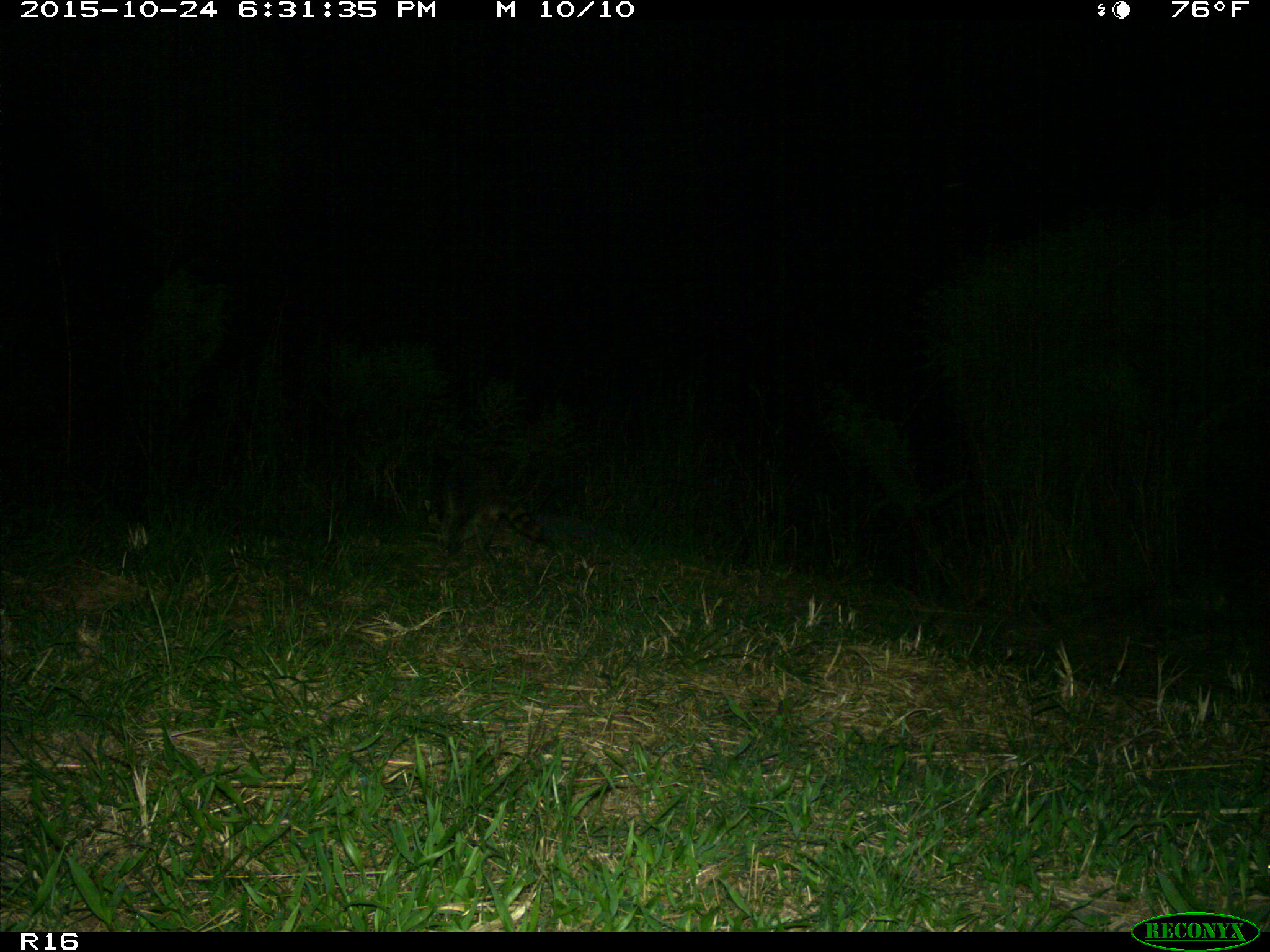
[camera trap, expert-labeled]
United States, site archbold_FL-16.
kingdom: Animalia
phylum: Chordata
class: Mammalia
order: Carnivora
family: Procyonidae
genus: Procyon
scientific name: Procyon lotor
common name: common raccoon